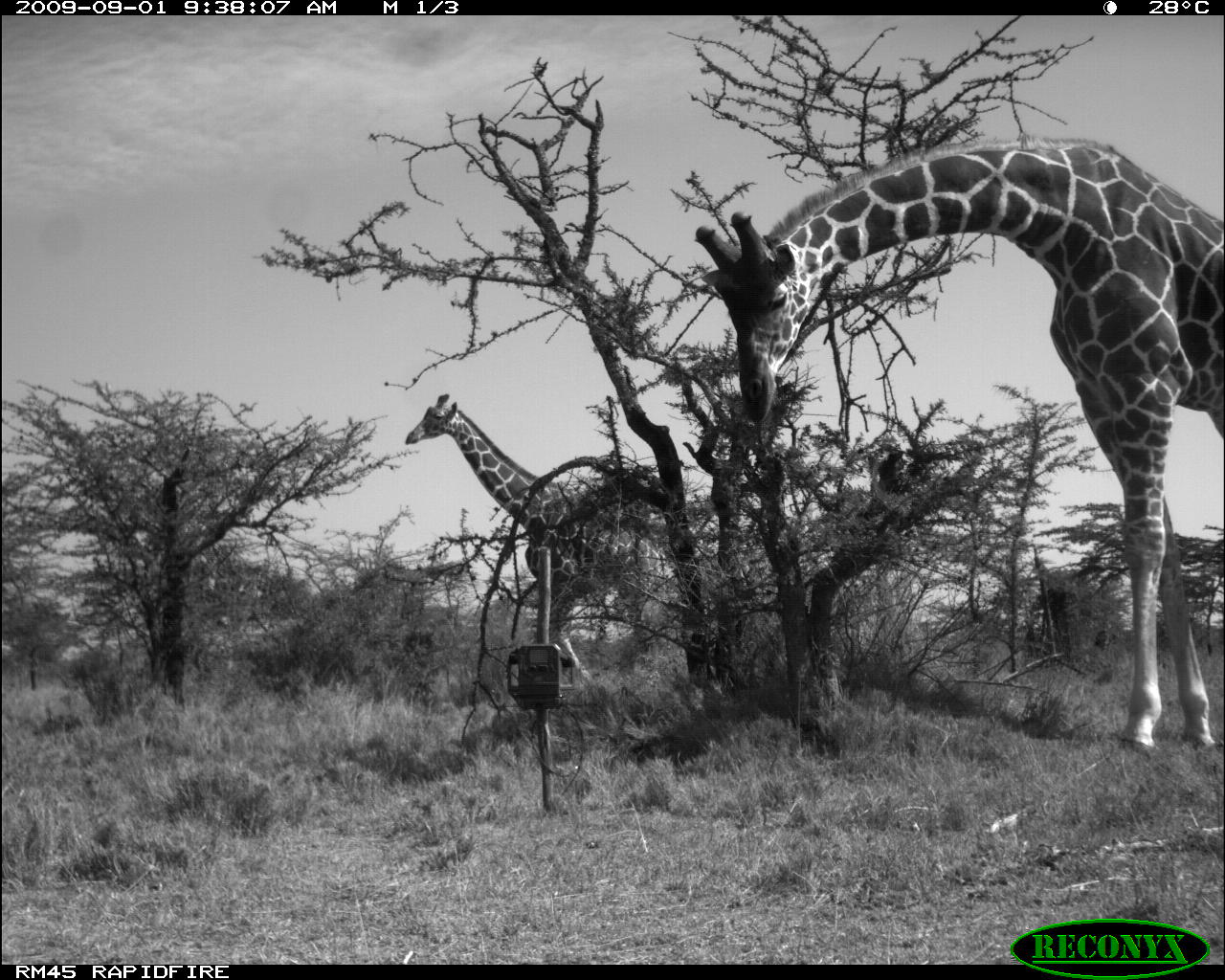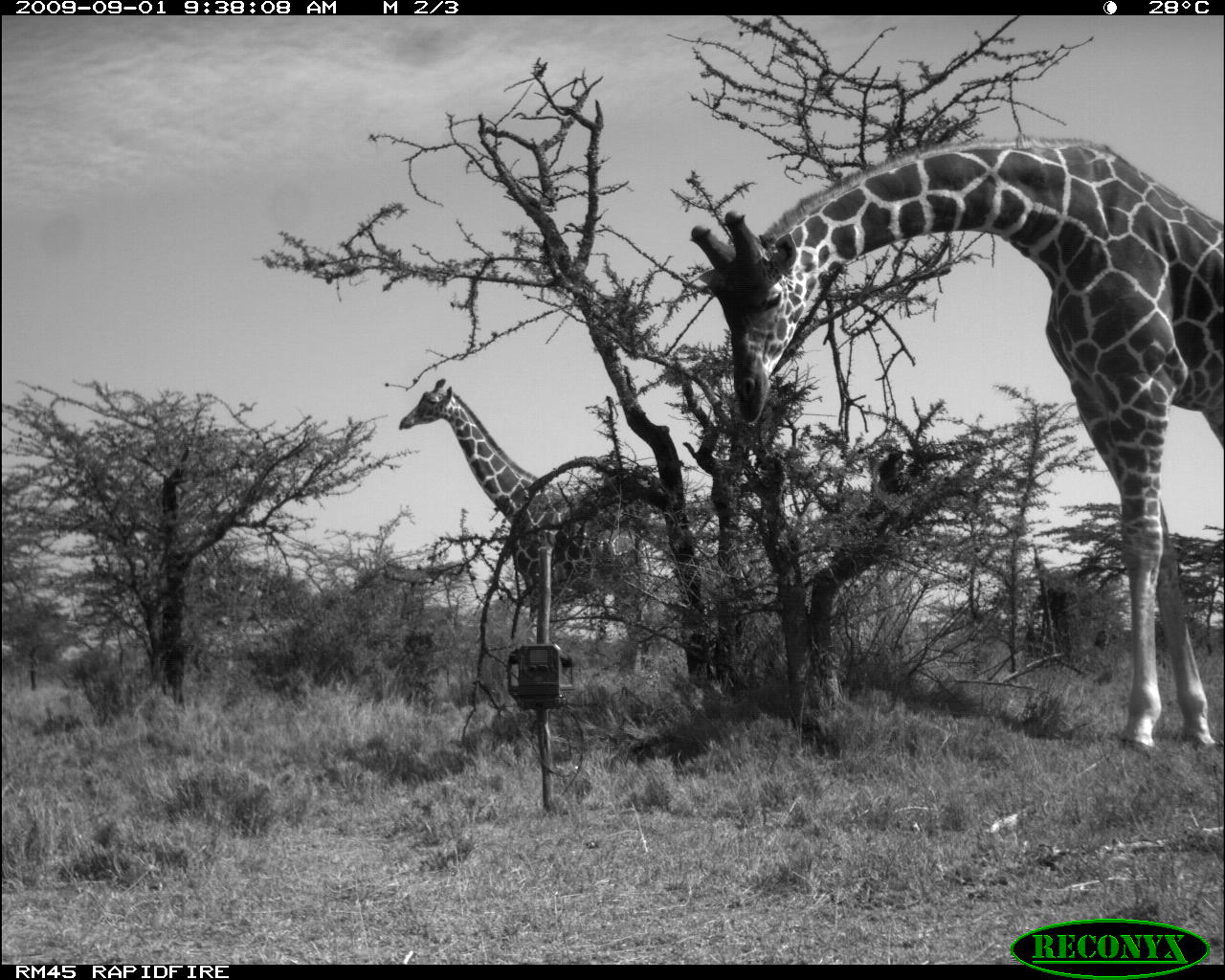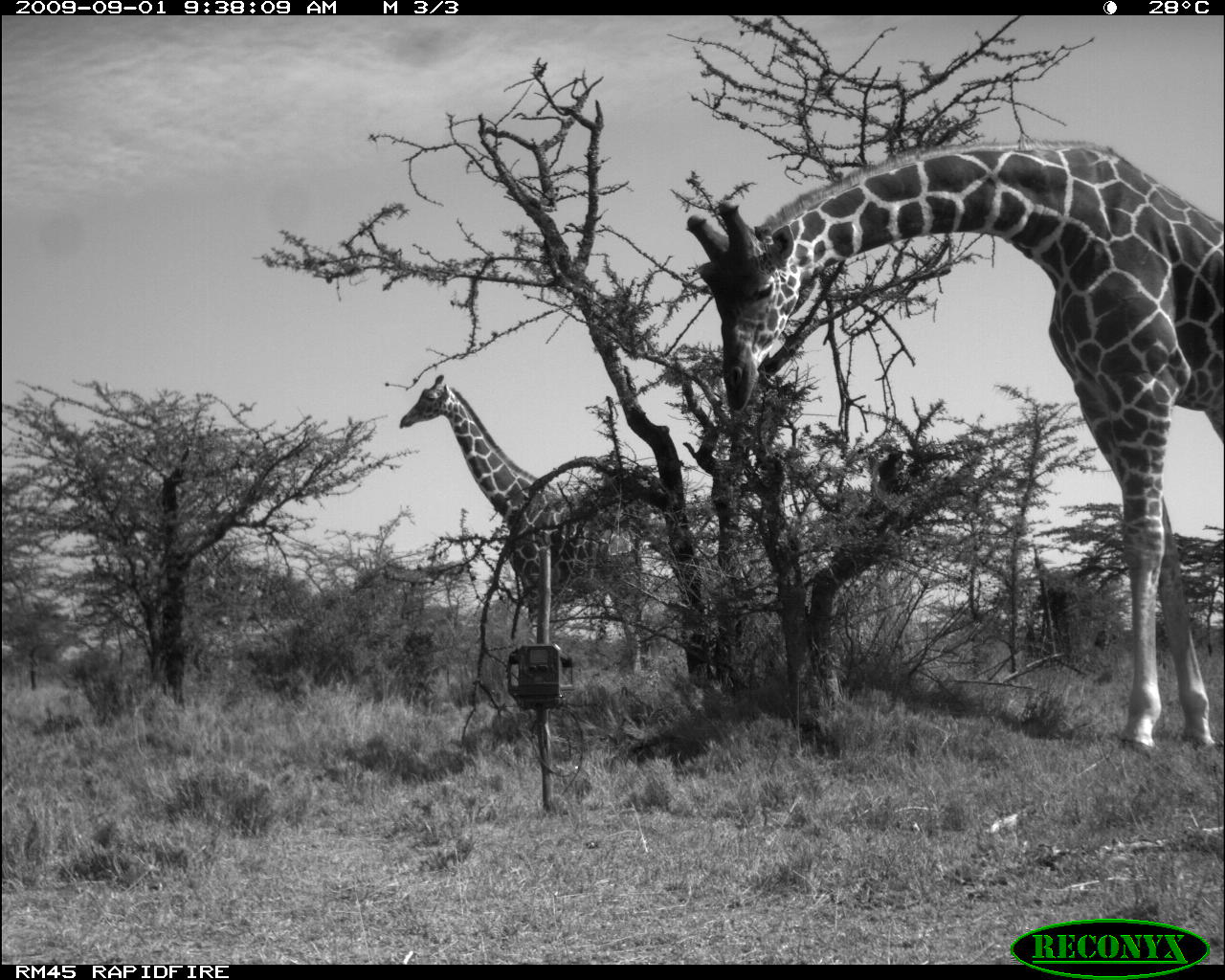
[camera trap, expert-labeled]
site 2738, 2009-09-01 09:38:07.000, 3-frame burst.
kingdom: Animalia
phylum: Chordata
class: Mammalia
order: Artiodactyla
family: Giraffidae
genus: Giraffa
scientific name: Giraffa camelopardalis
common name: giraffe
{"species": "Giraffa camelopardalis (giraffe)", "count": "2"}